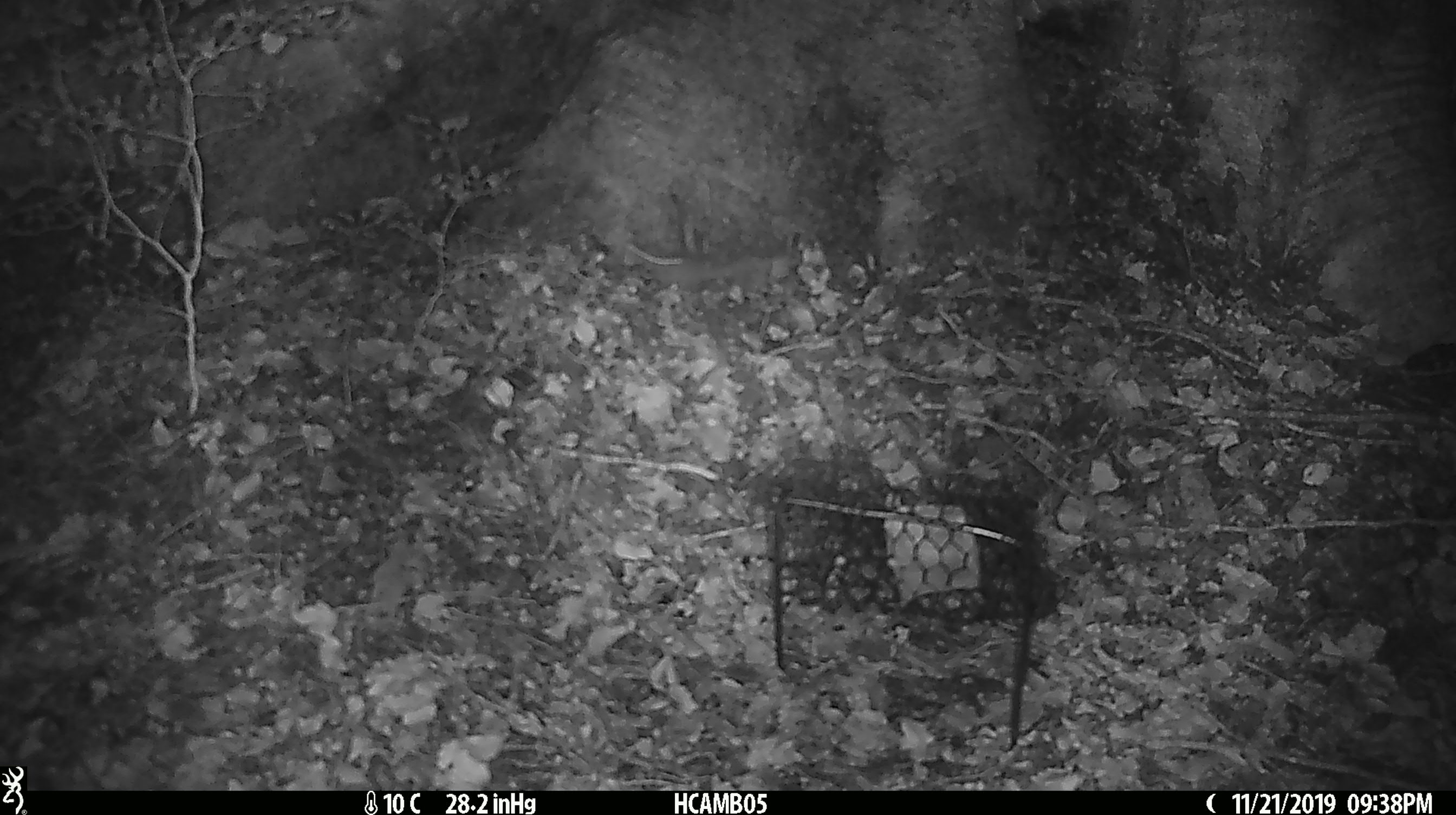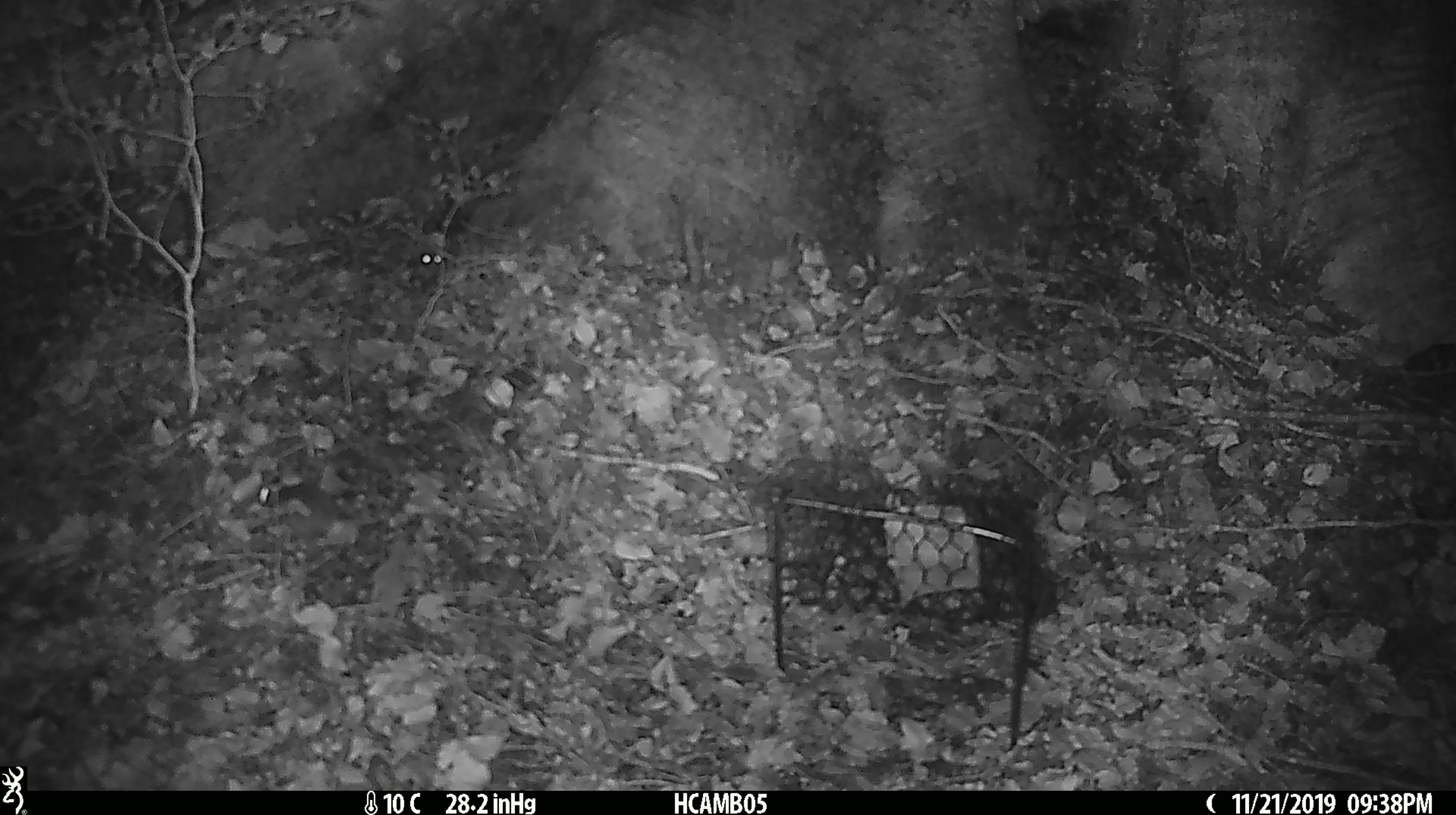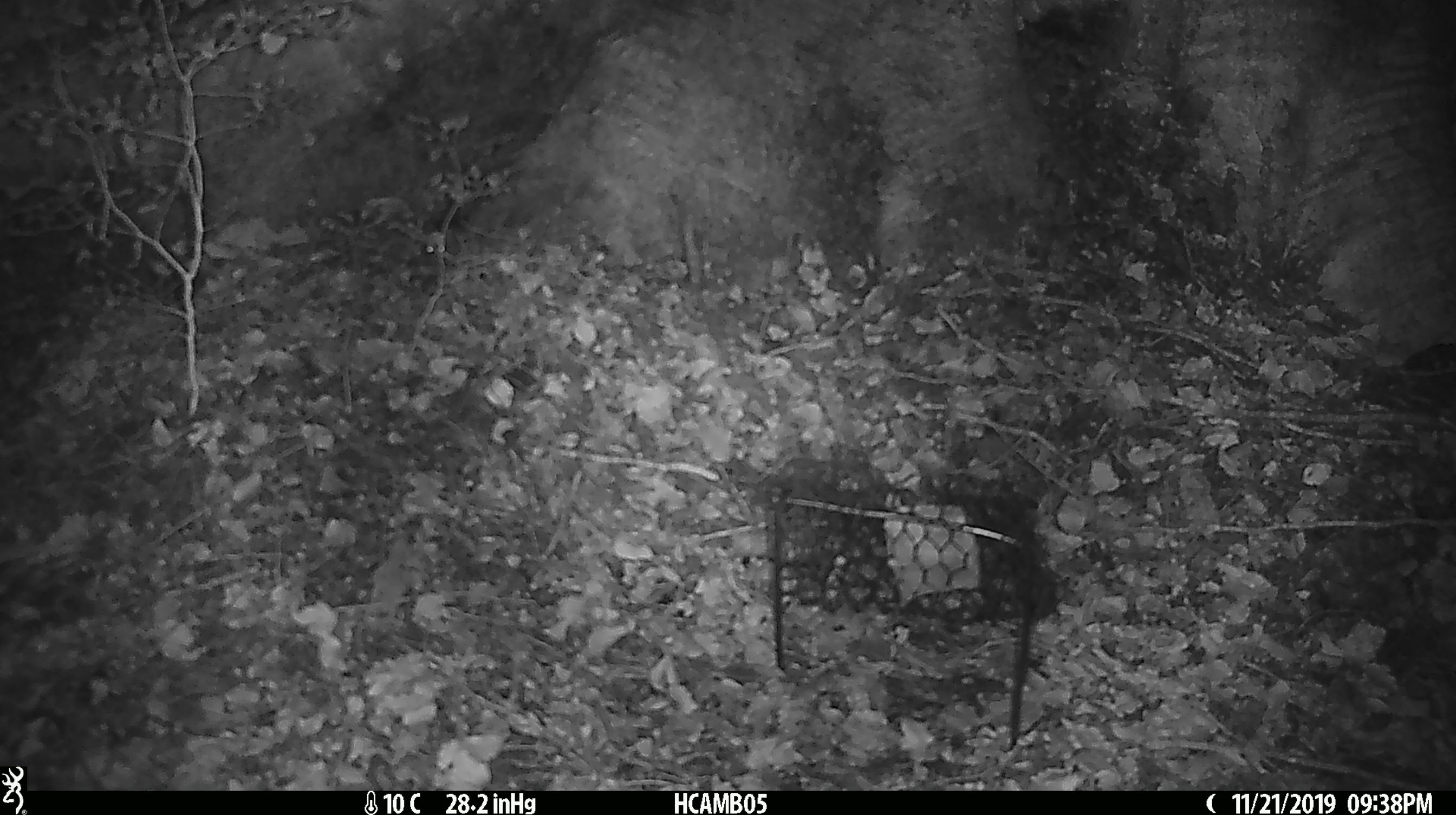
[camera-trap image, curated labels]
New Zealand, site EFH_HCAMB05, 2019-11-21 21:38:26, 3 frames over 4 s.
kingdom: Animalia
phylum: Chordata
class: Mammalia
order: Rodentia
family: Muridae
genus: Mus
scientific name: Mus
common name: mouse